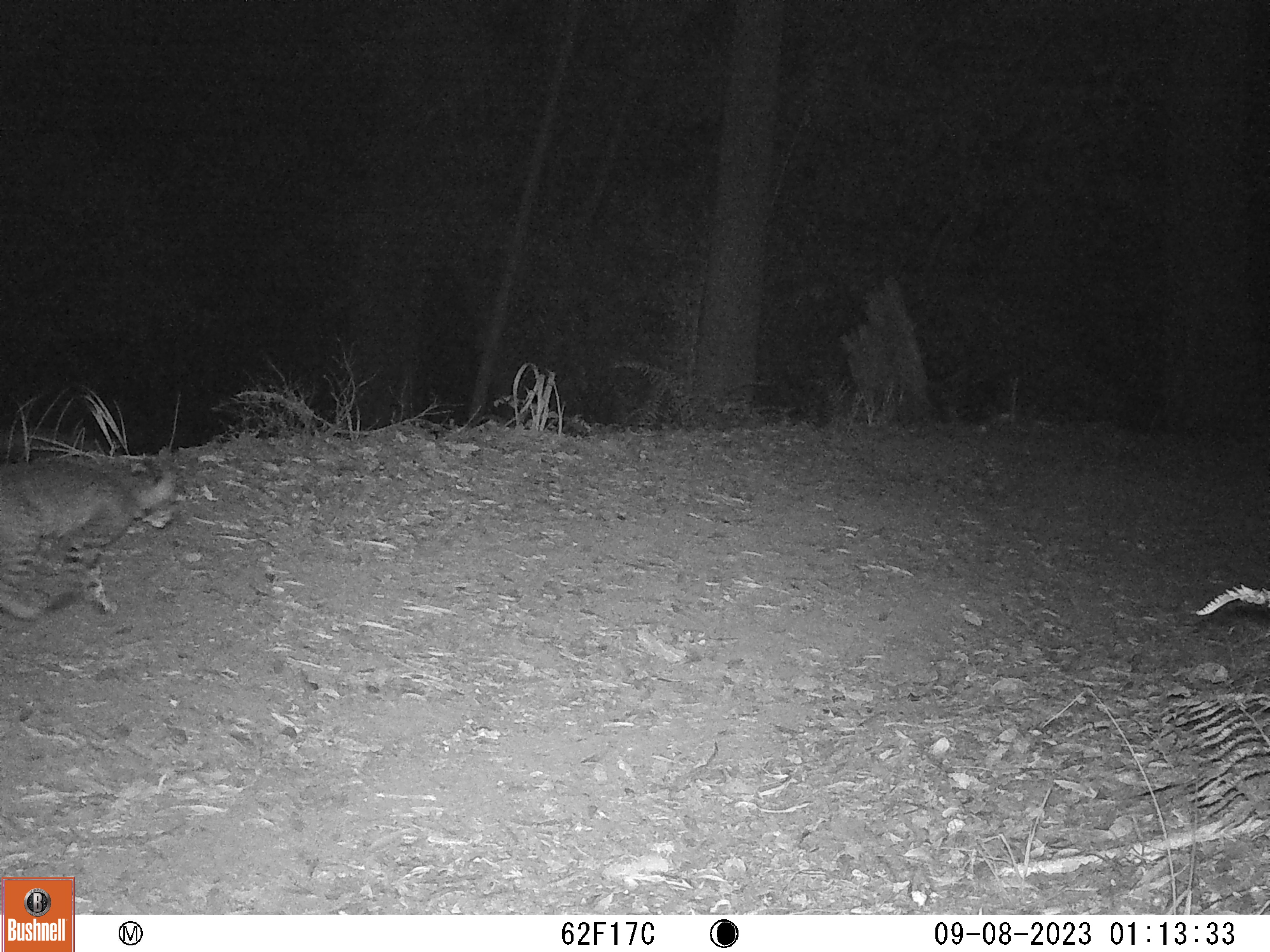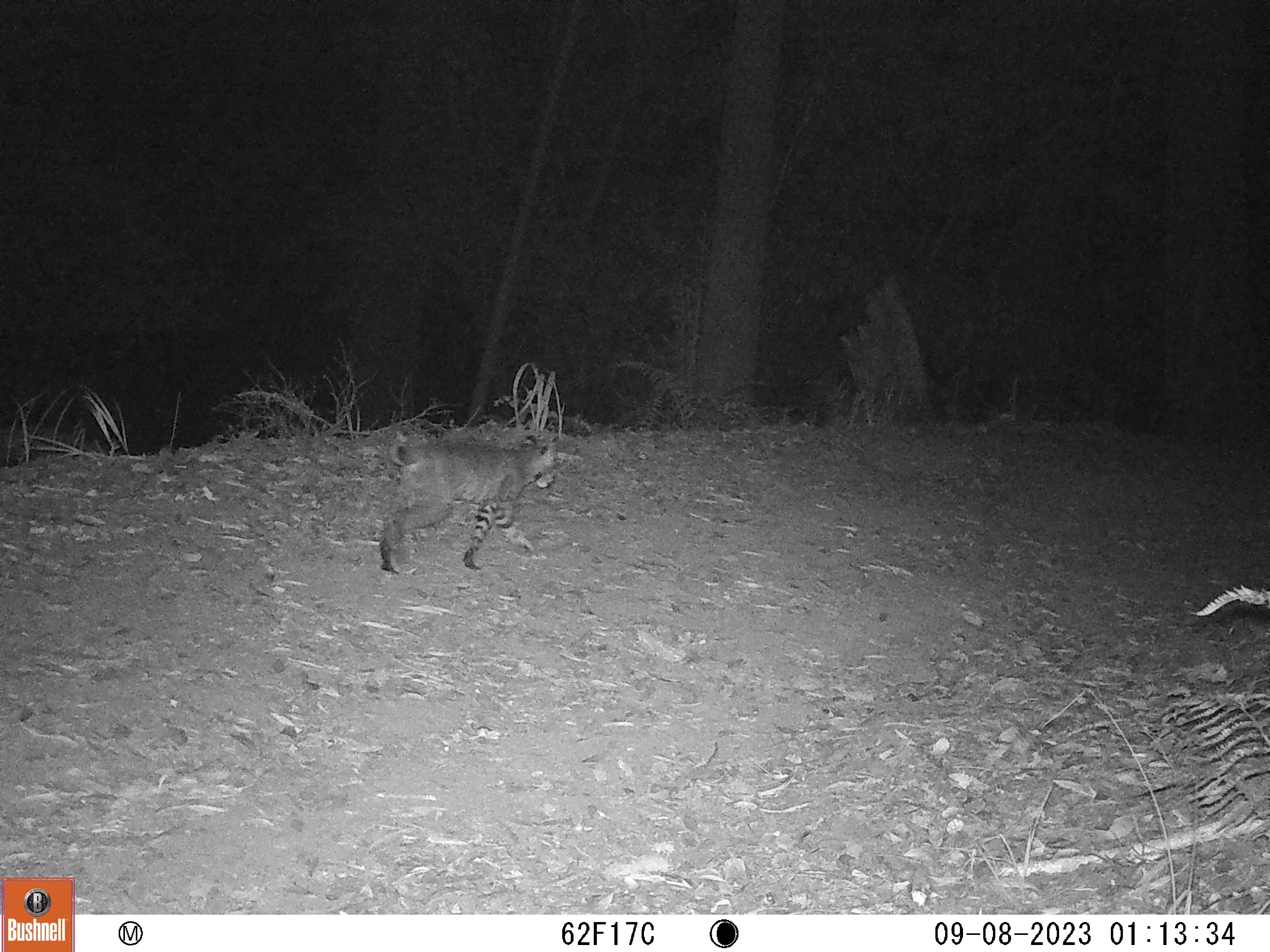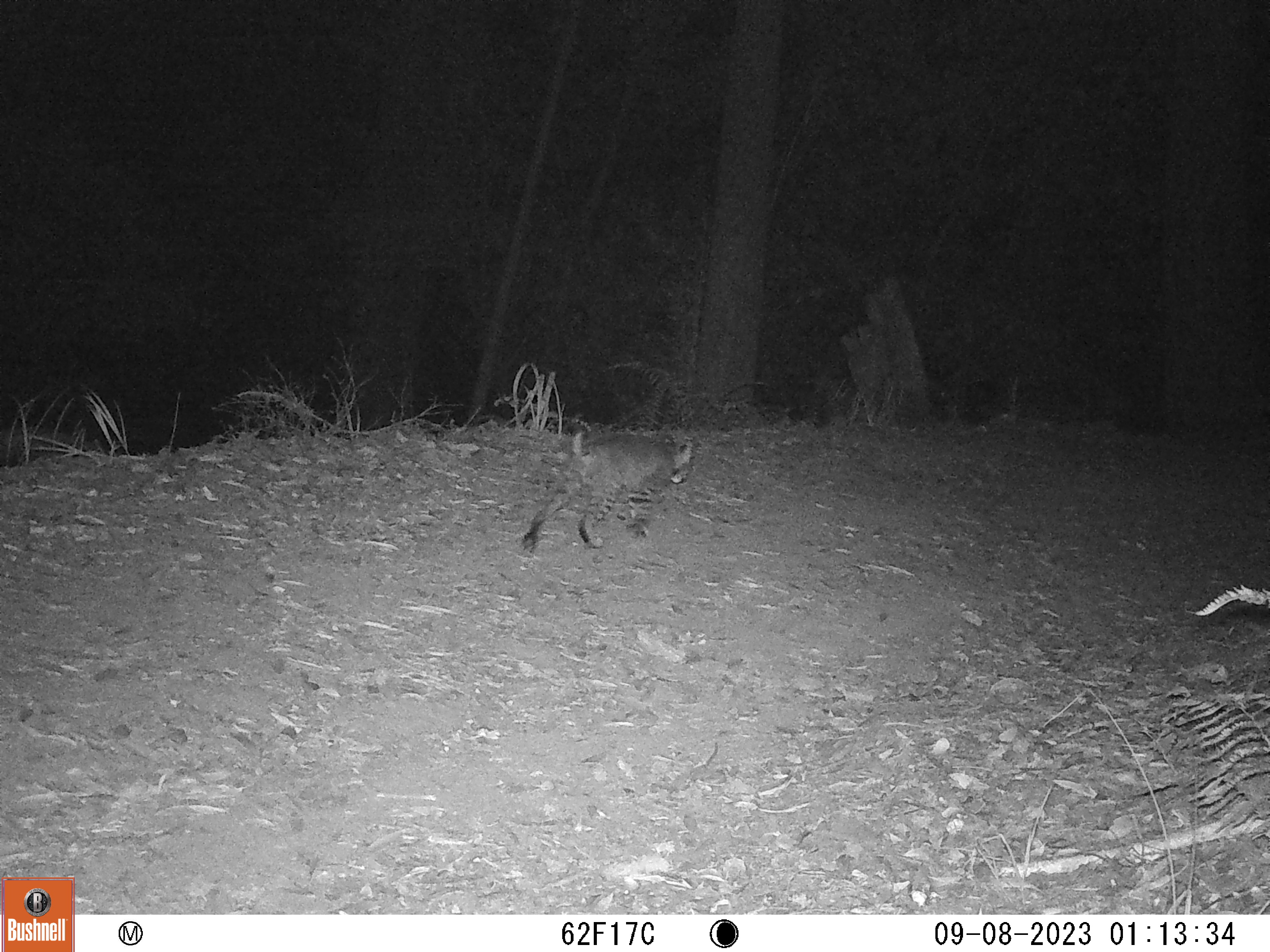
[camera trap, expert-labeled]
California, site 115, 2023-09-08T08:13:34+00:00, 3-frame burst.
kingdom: Animalia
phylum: Chordata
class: Mammalia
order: Carnivora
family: Felidae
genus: Lynx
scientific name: Lynx rufus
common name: bobcat